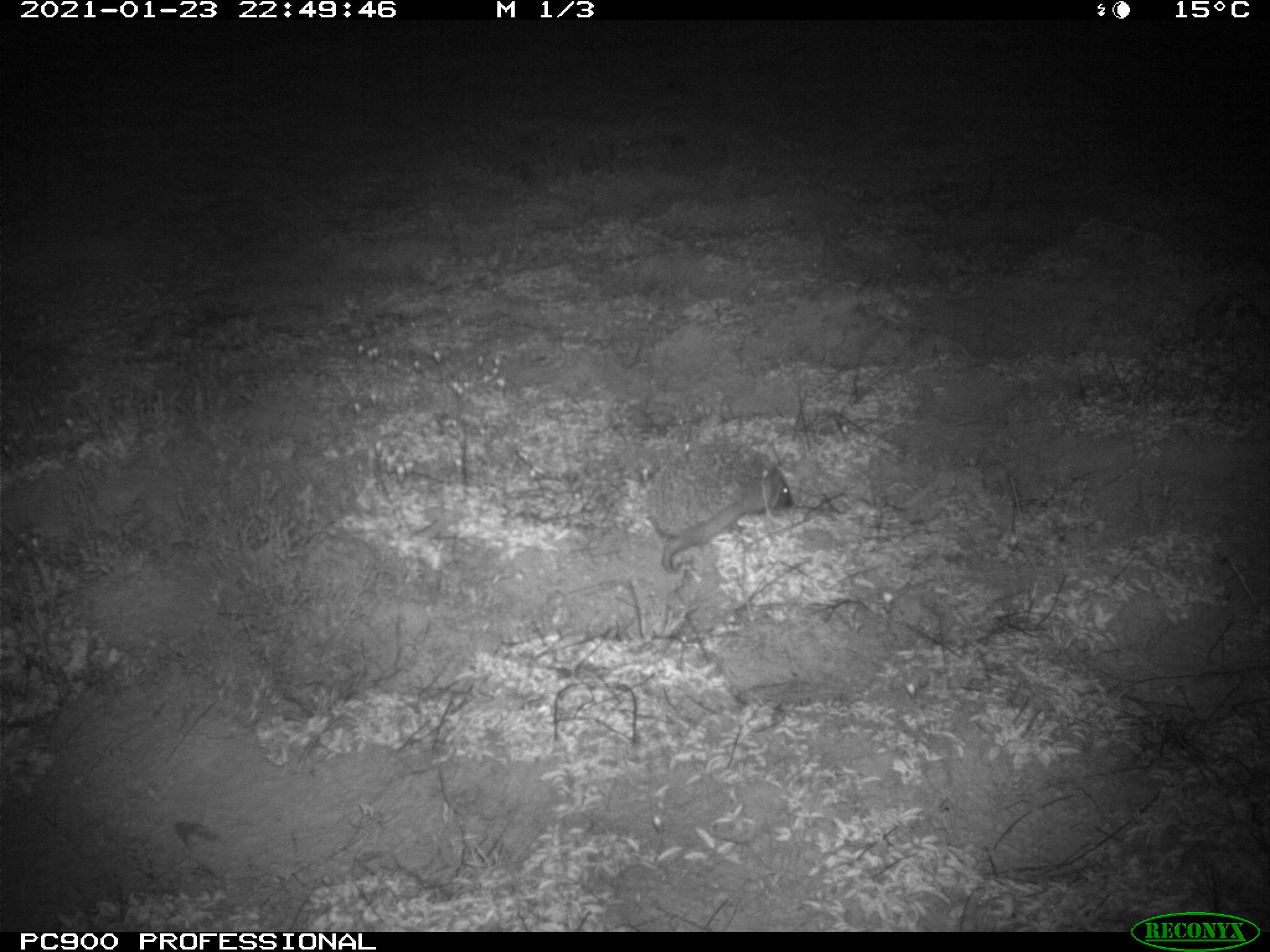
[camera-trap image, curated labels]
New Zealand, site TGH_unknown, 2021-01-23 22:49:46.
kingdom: Animalia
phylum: Chordata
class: Mammalia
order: Eulipotyphla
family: Erinaceidae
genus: Erinaceus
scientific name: Erinaceus europaeus europaeus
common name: european hedgehog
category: hedgehog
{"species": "hedgehog (european hedgehog) (Erinaceus europaeus europaeus)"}